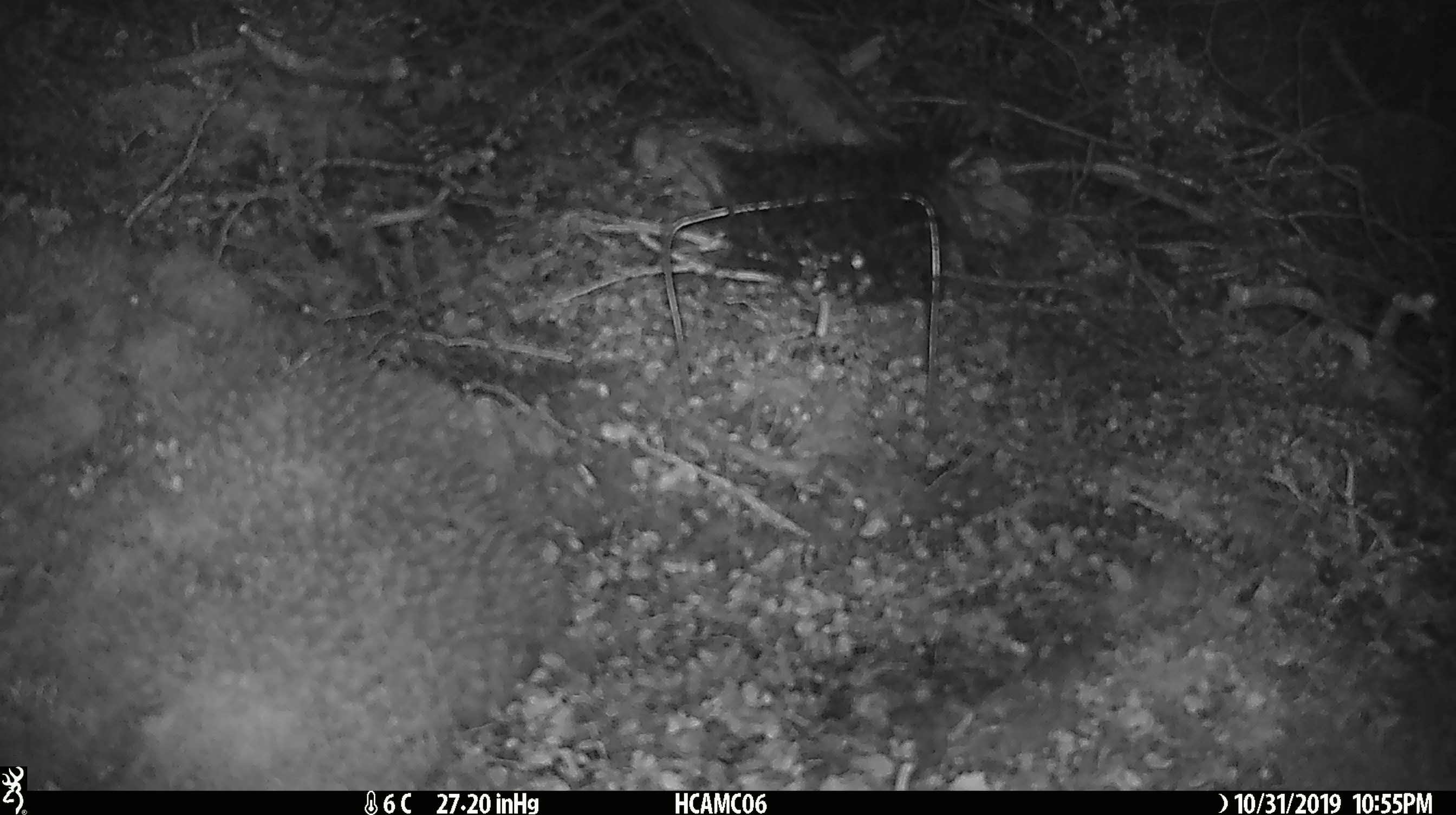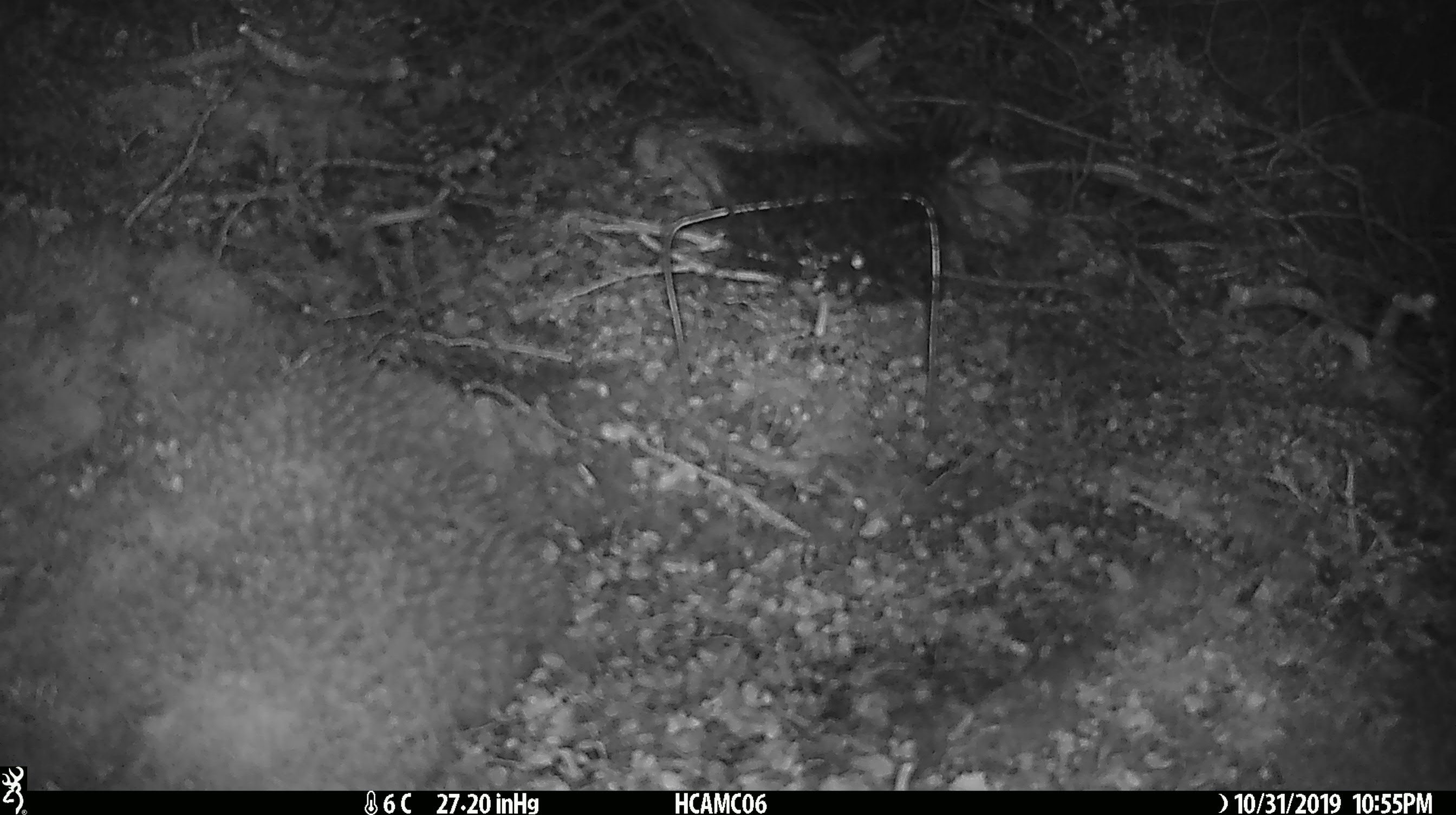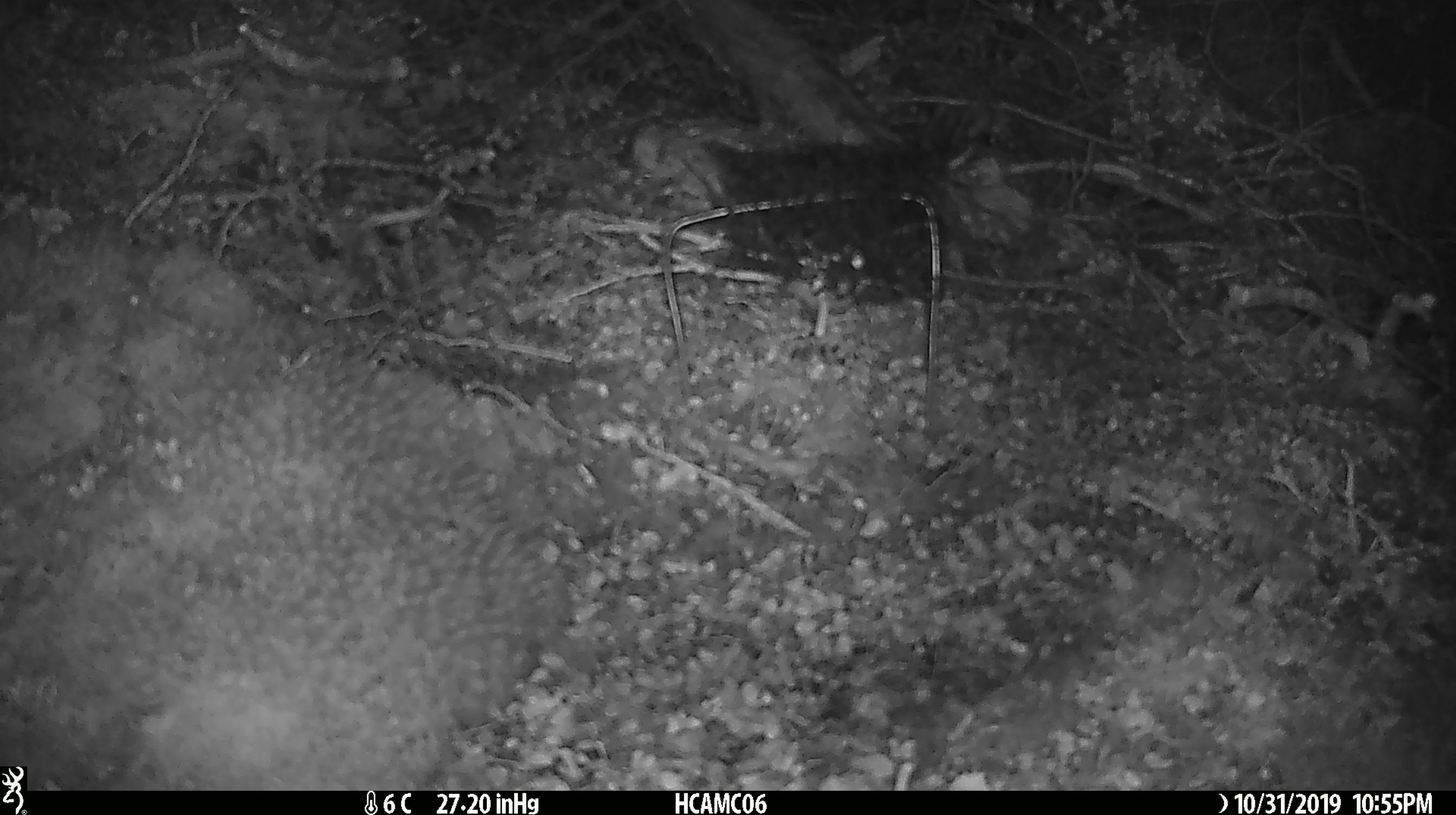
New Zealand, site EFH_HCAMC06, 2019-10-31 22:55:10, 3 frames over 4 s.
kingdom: Animalia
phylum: Chordata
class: Mammalia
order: Rodentia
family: Muridae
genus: Mus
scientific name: Mus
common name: mouse